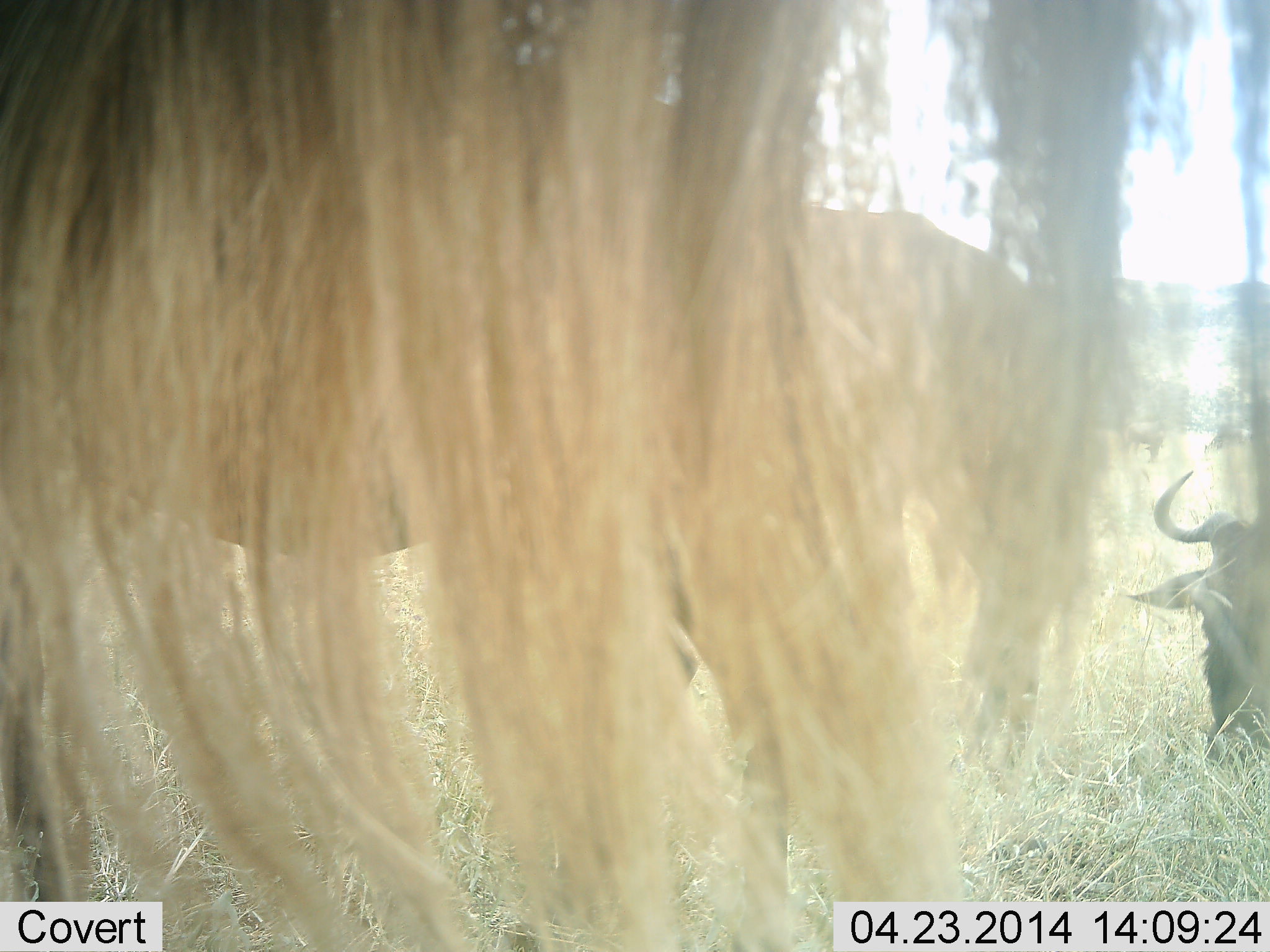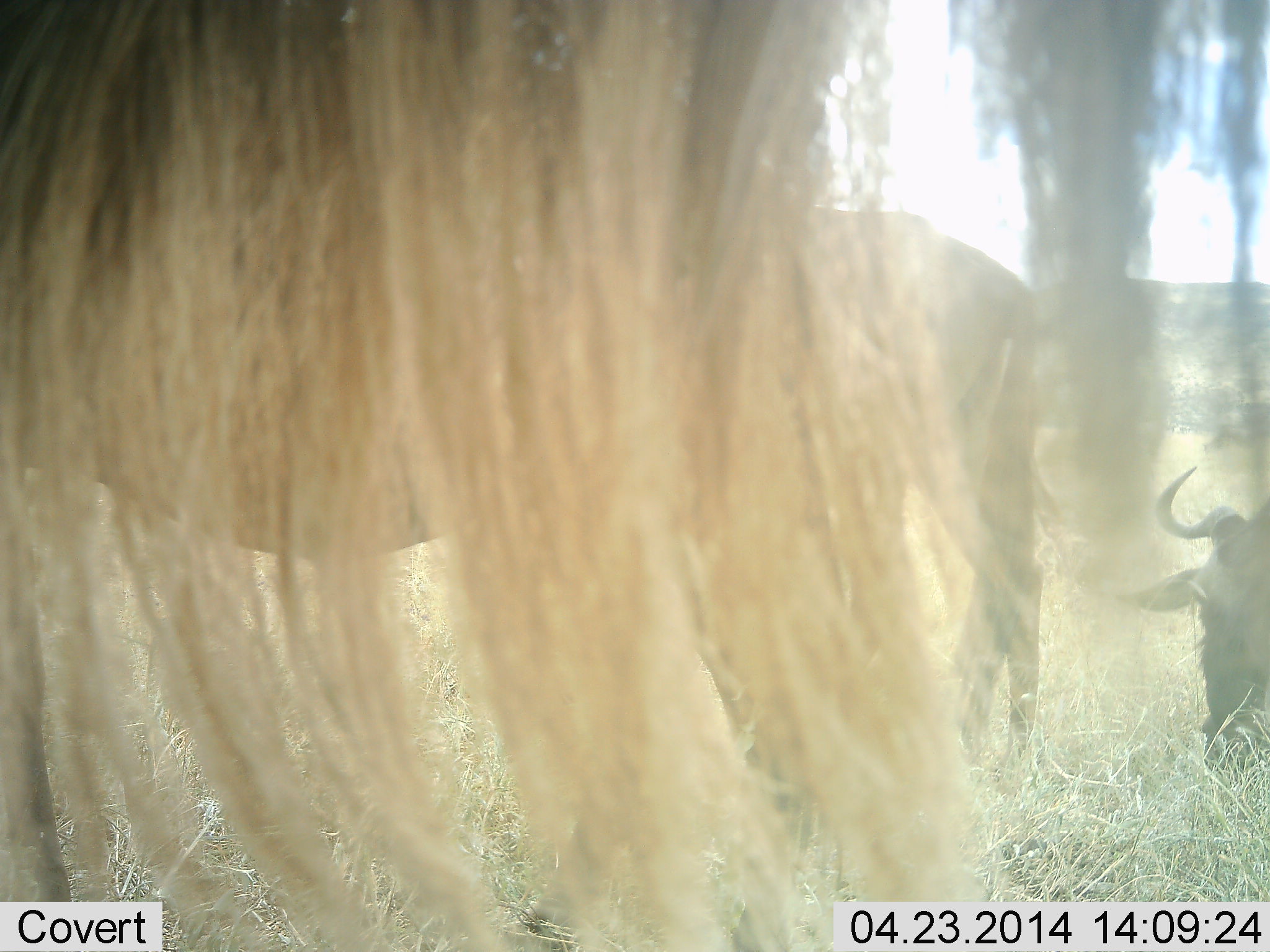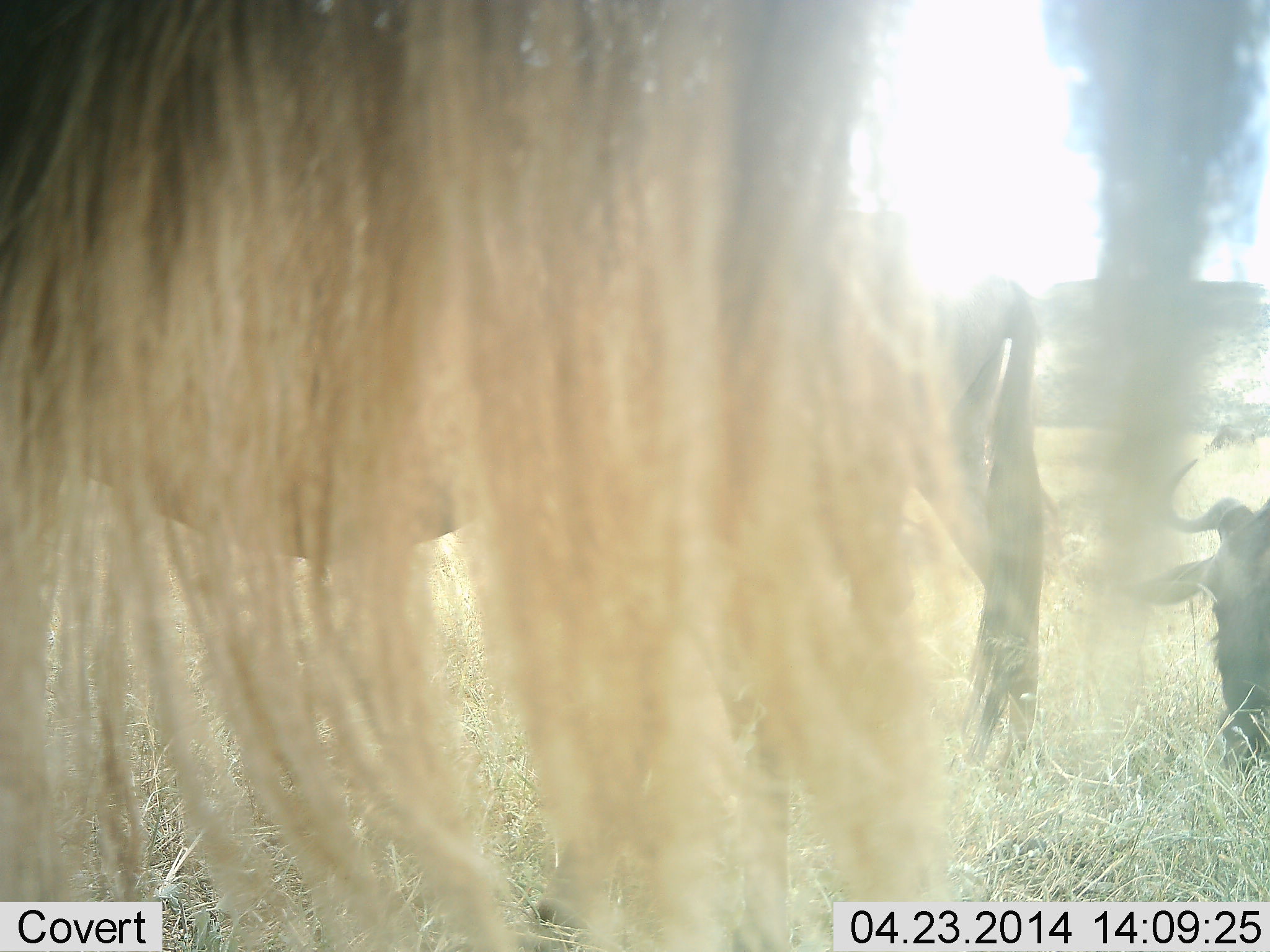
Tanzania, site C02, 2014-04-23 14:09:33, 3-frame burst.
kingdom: Animalia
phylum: Chordata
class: Mammalia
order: Artiodactyla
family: Bovidae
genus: Connochaetes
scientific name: Connochaetes taurinus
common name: blue wildebeest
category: wildebeest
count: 3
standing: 70%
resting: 0%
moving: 10%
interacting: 0%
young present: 0%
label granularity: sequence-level